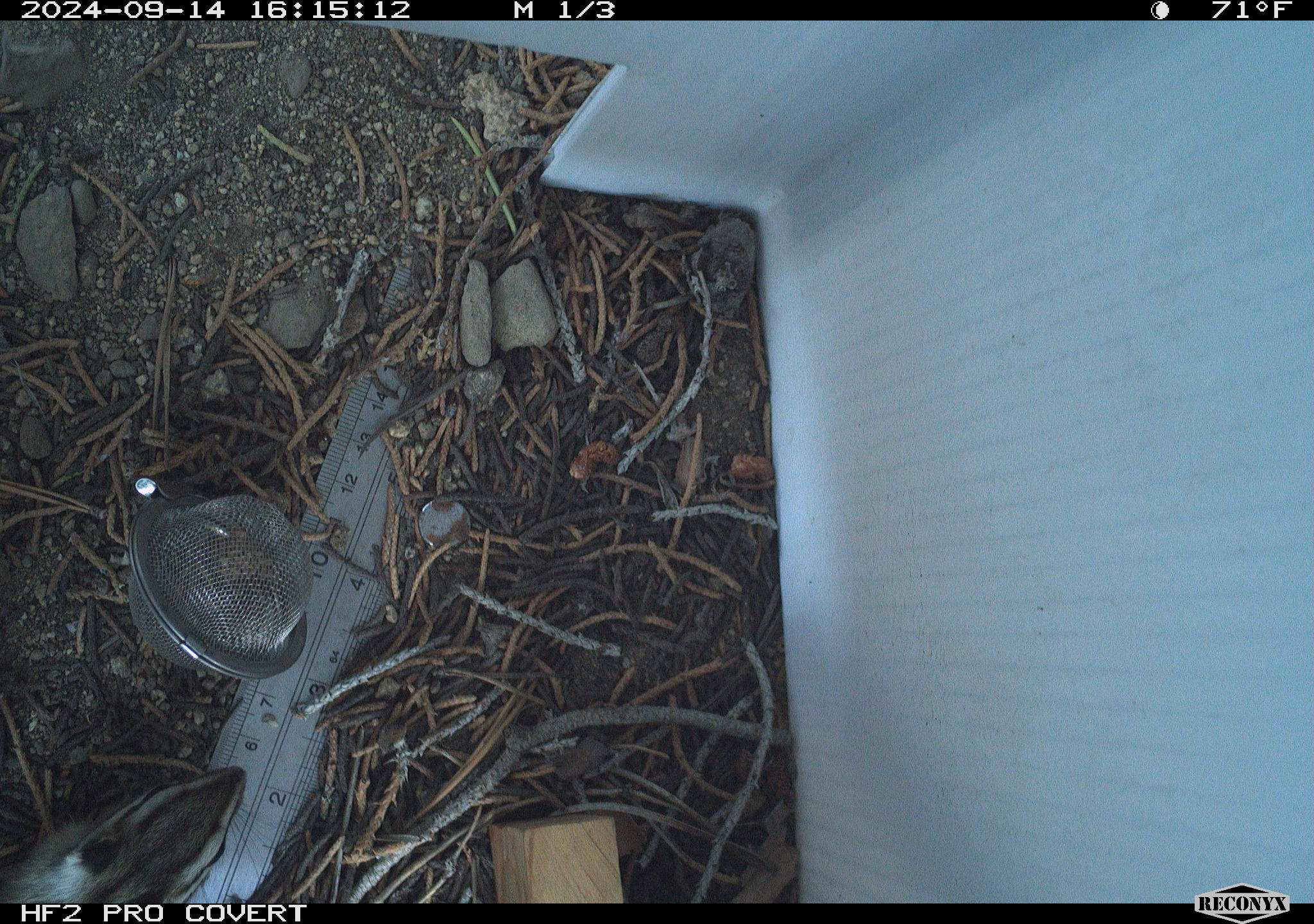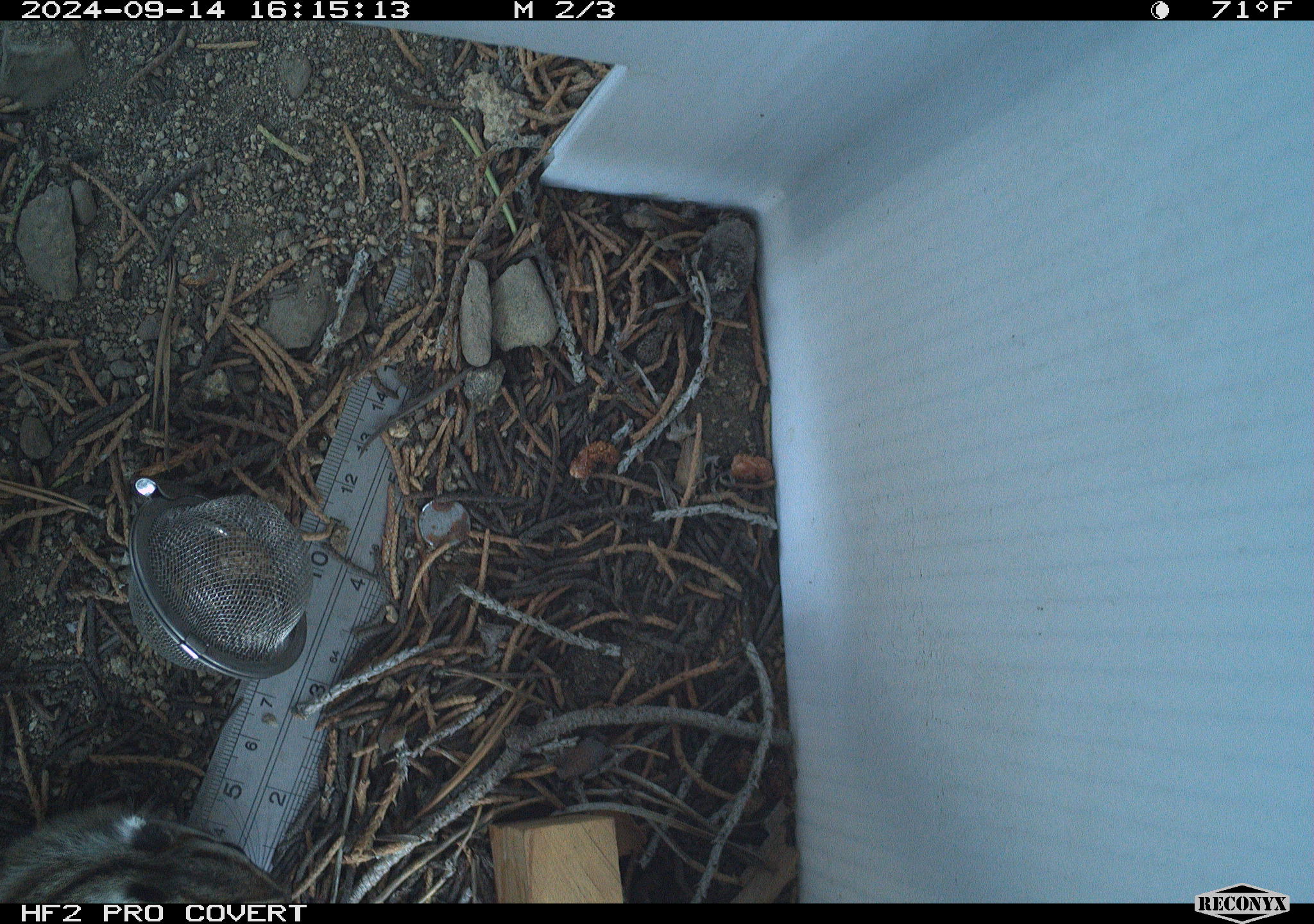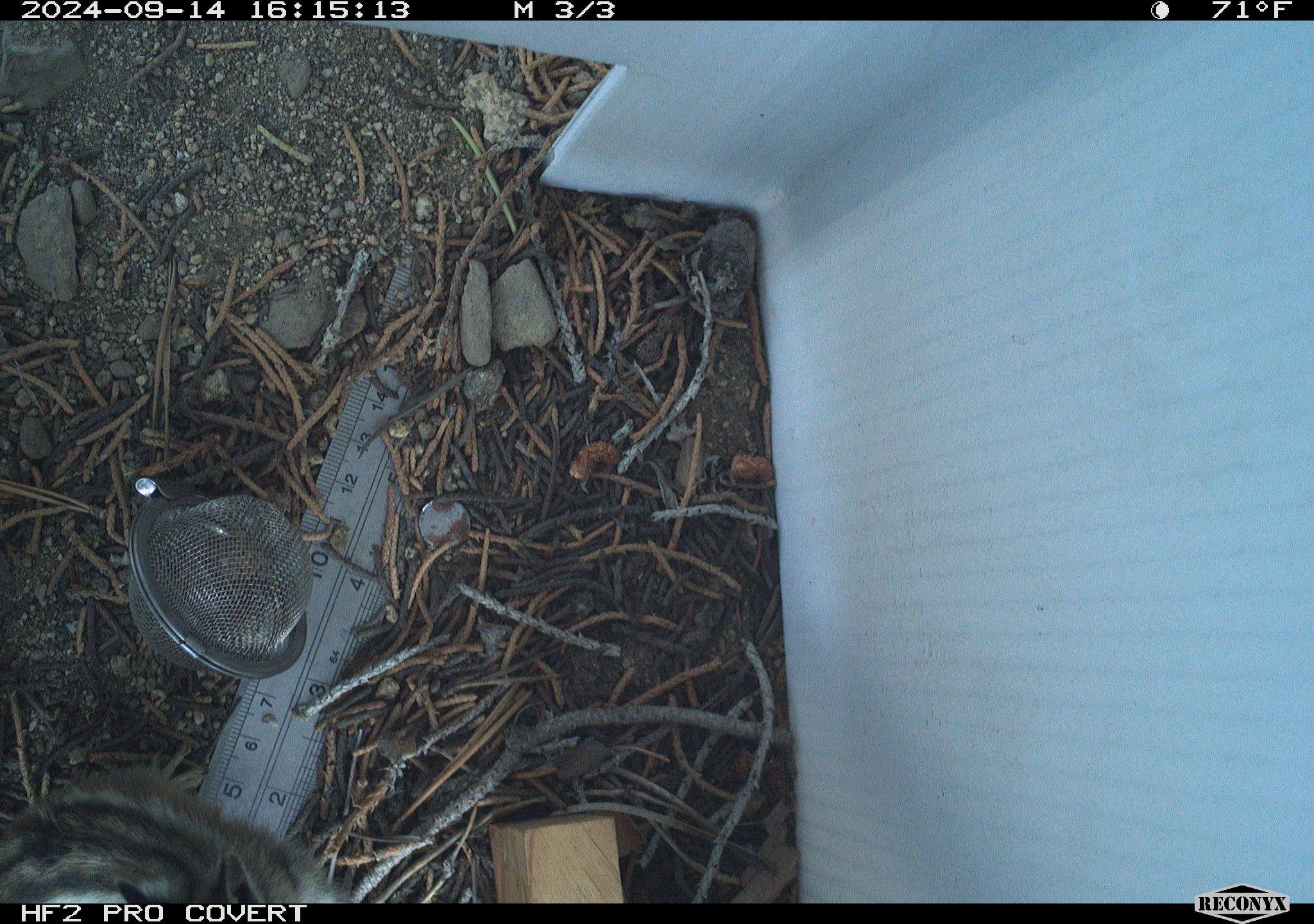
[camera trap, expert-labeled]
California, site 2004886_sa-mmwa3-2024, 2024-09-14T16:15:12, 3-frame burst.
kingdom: Animalia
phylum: Chordata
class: Mammalia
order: Rodentia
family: Sciuridae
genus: Neotamias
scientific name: Neotamias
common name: western chipmunks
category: neotamias species